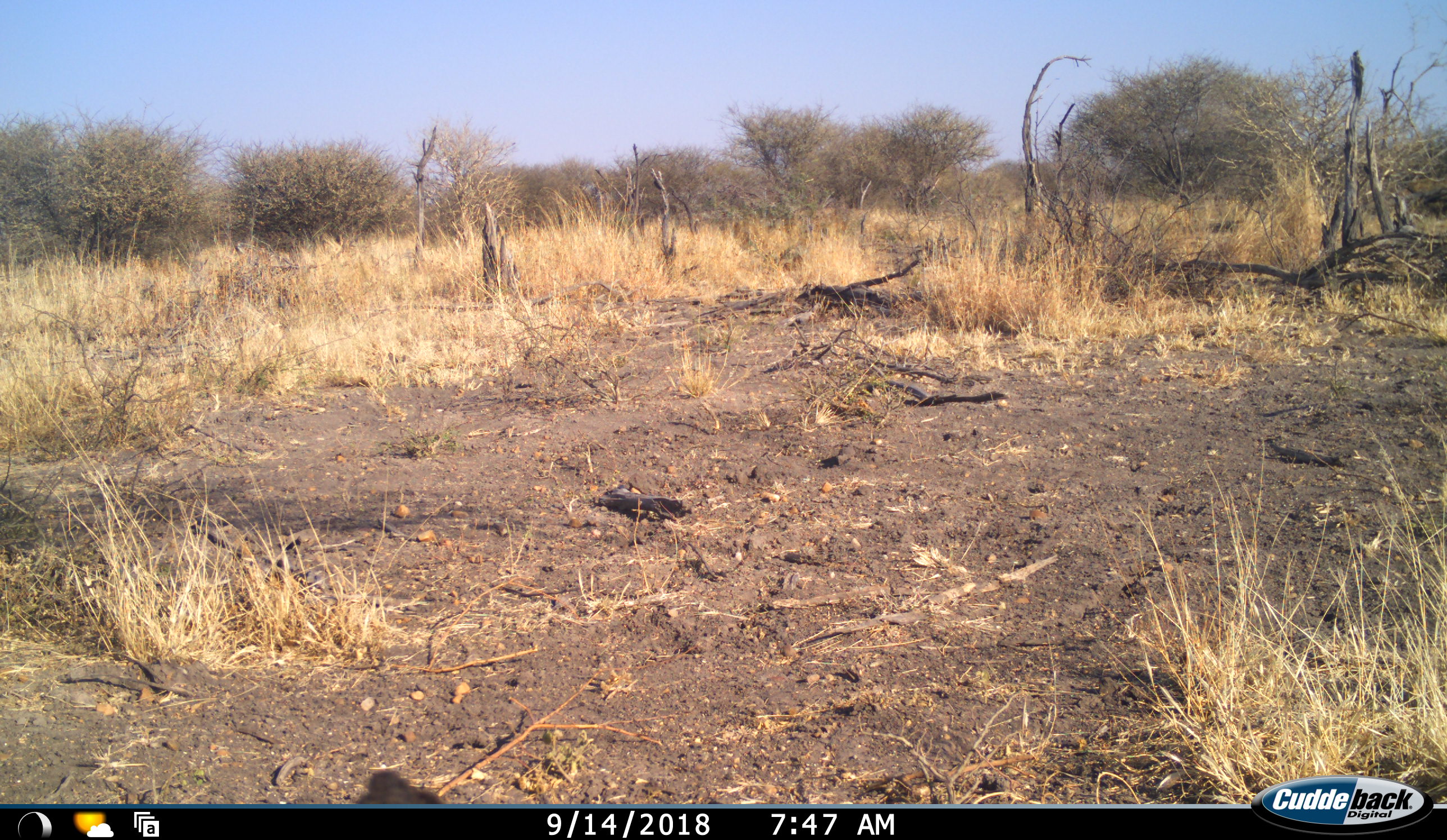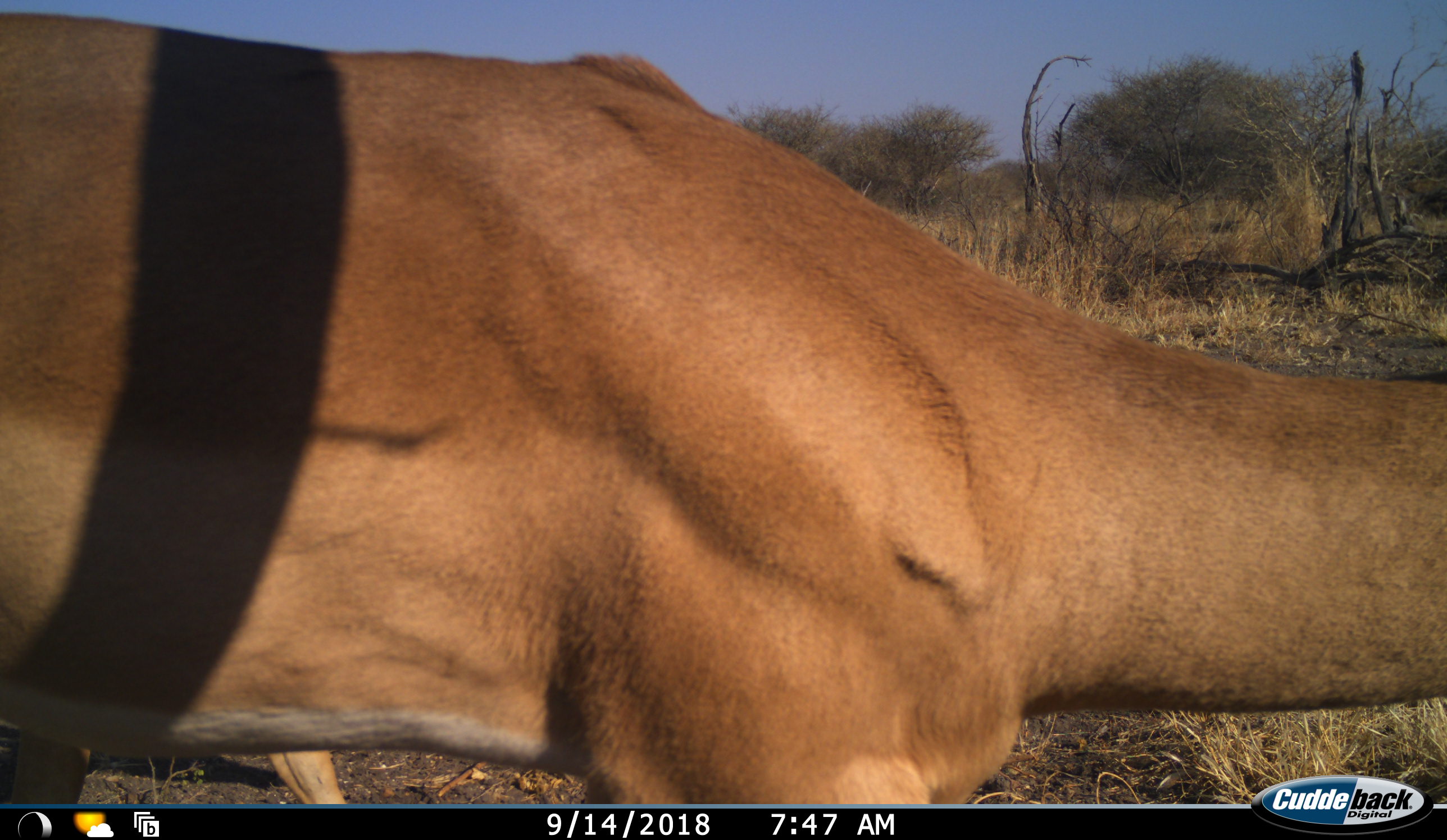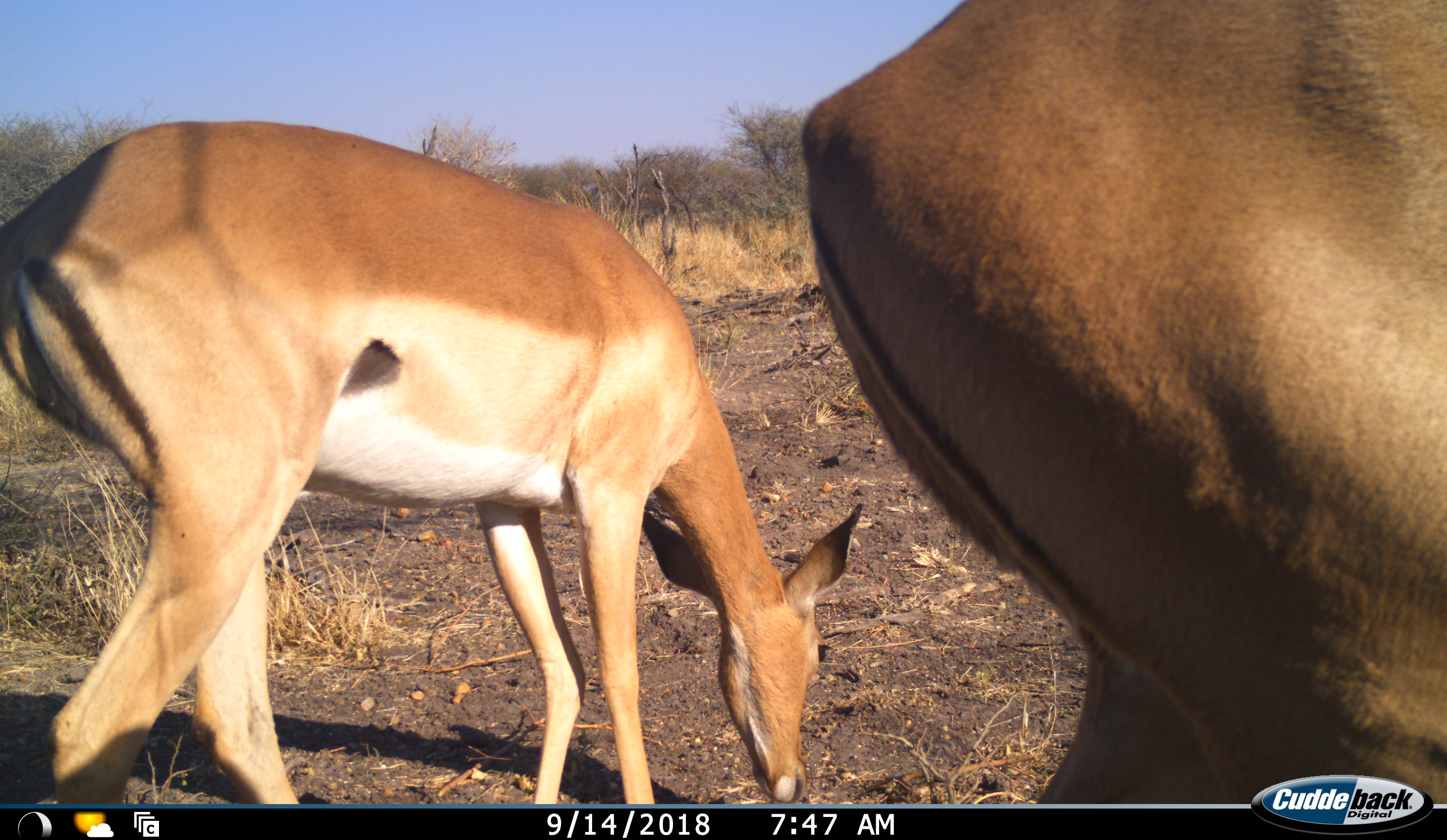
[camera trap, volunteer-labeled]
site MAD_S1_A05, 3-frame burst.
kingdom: Animalia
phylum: Chordata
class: Mammalia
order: Artiodactyla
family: Bovidae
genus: Aepyceros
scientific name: Aepyceros melampus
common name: impala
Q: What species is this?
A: Impala (Aepyceros melampus).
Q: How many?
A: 2.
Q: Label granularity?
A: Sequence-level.